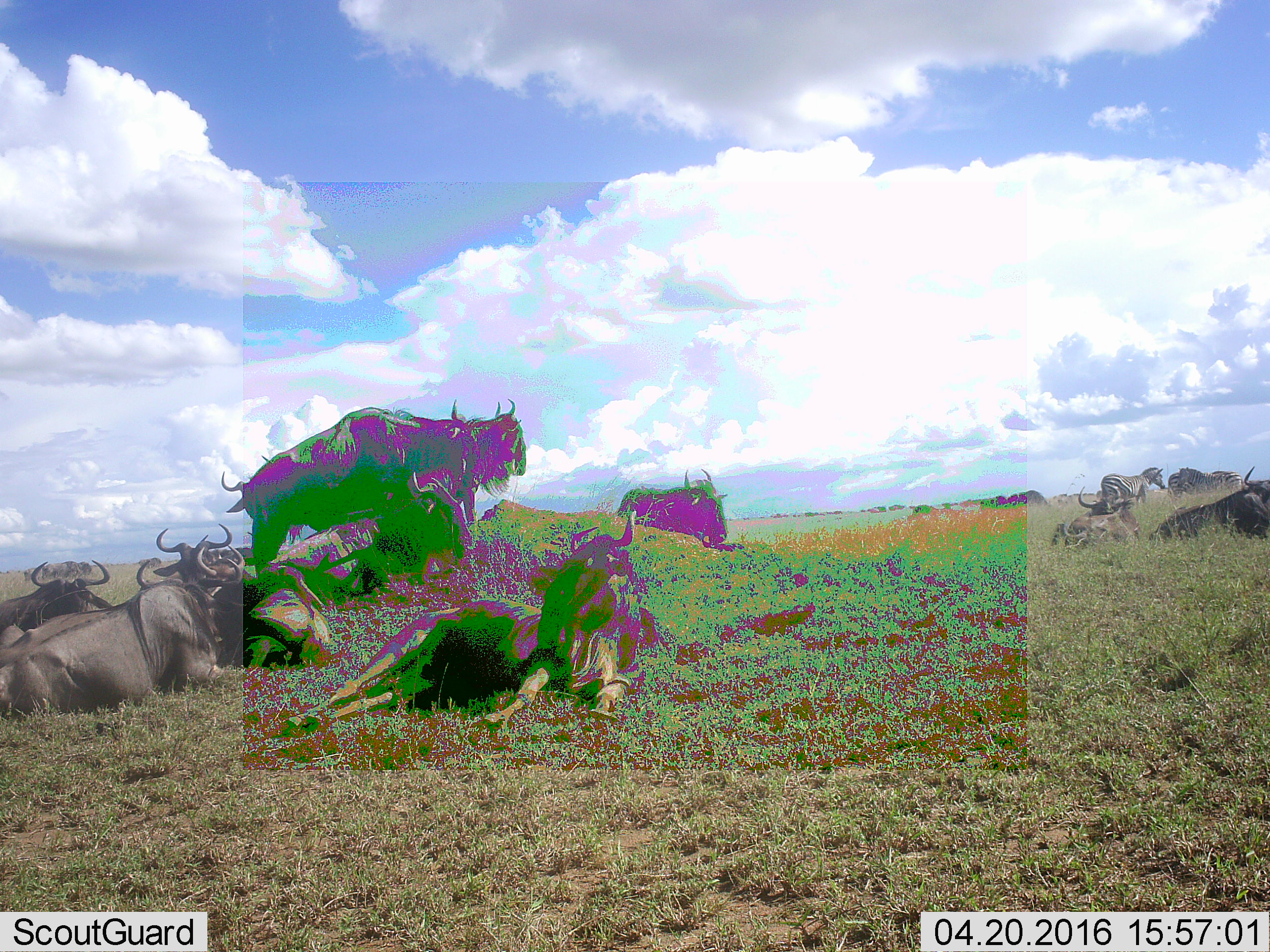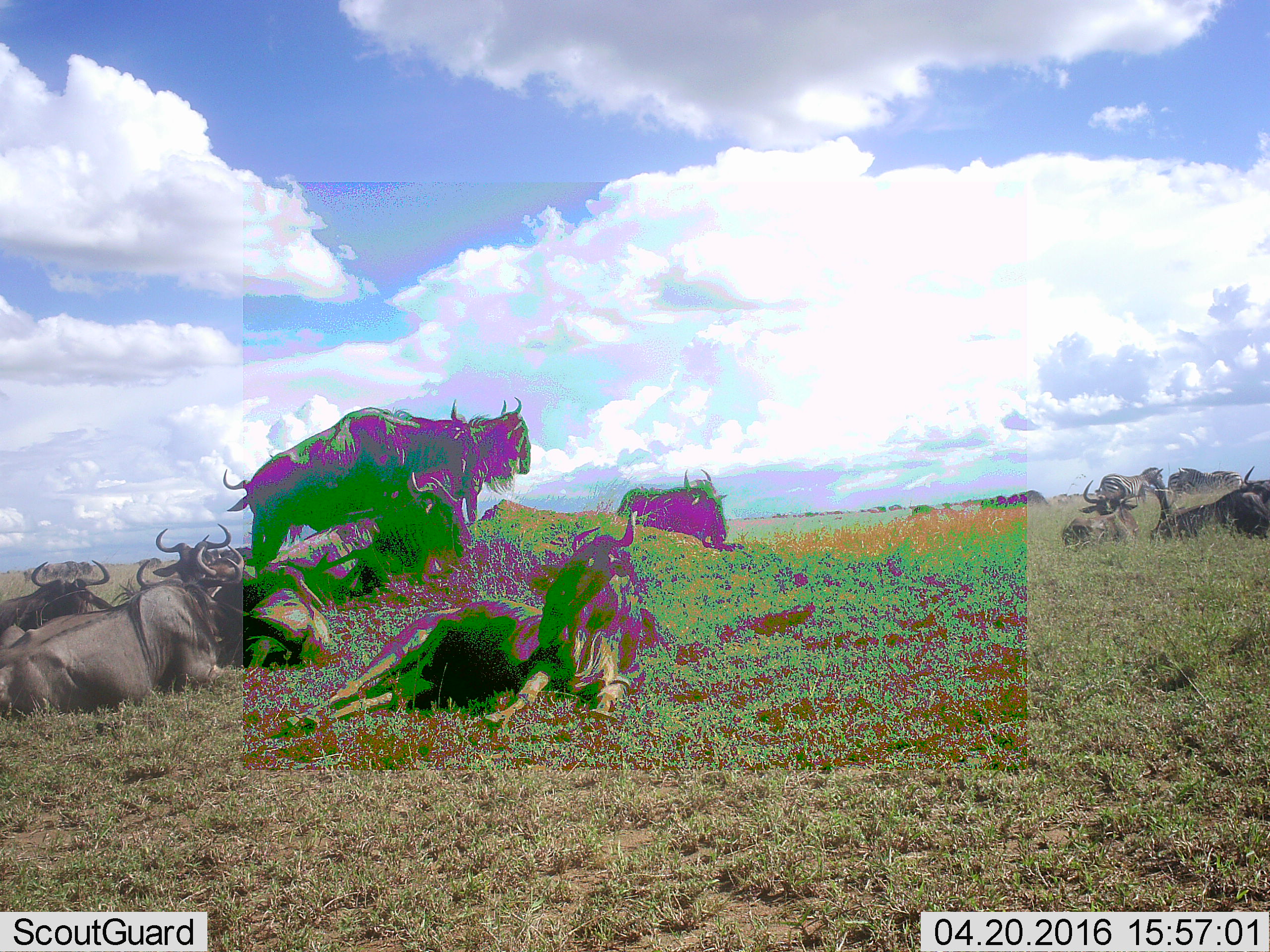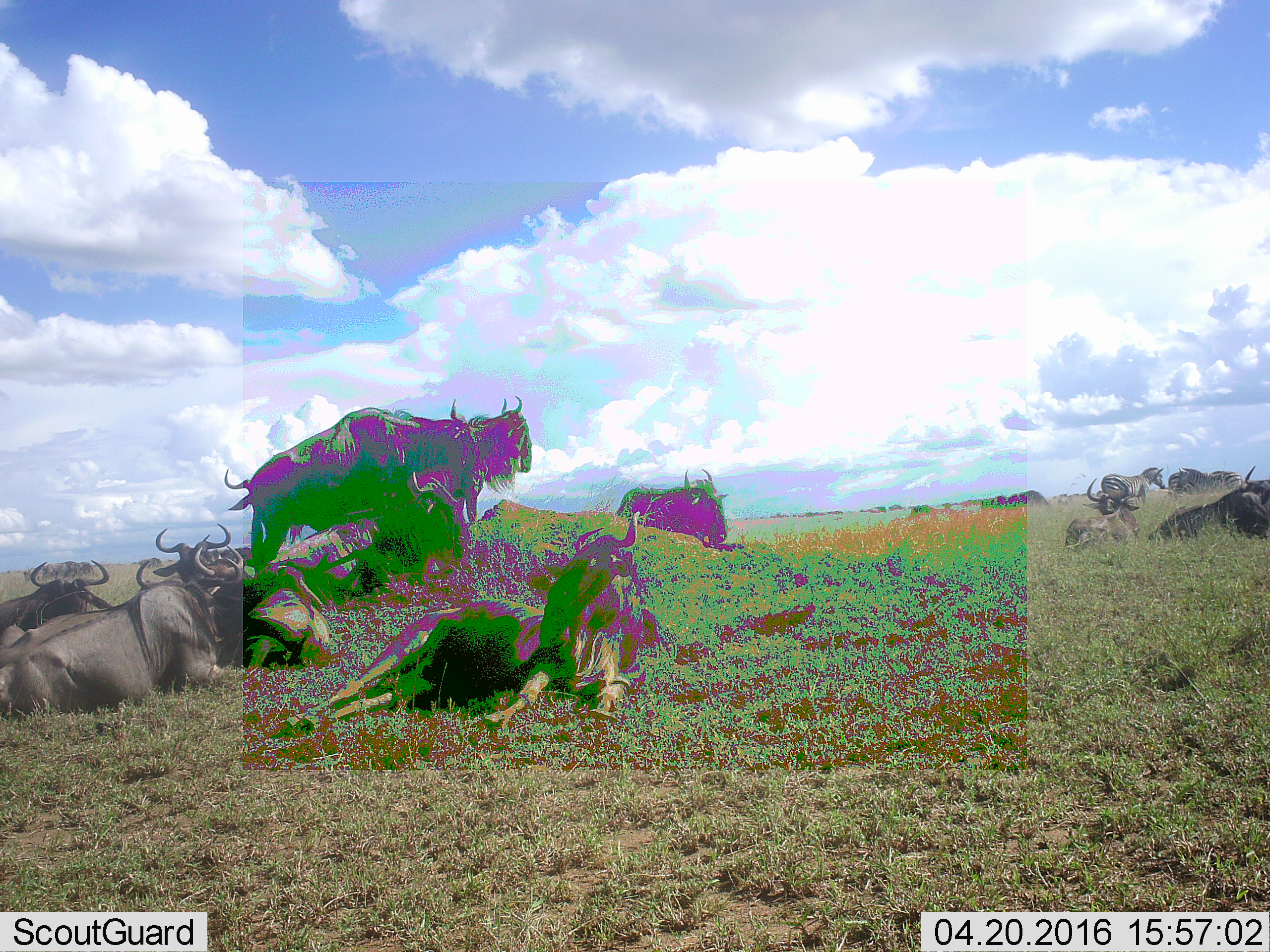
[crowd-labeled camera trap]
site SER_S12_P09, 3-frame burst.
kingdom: Animalia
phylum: Chordata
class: Mammalia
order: Artiodactyla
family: Bovidae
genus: Connochaetes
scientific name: Connochaetes taurinus taurinus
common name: blue wildebeest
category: wildebeestblue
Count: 11-50.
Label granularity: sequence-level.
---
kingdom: Animalia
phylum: Chordata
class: Mammalia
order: Perissodactyla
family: Equidae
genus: Equus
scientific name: Equus quagga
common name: plains zebra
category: zebraplains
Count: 3.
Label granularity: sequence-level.